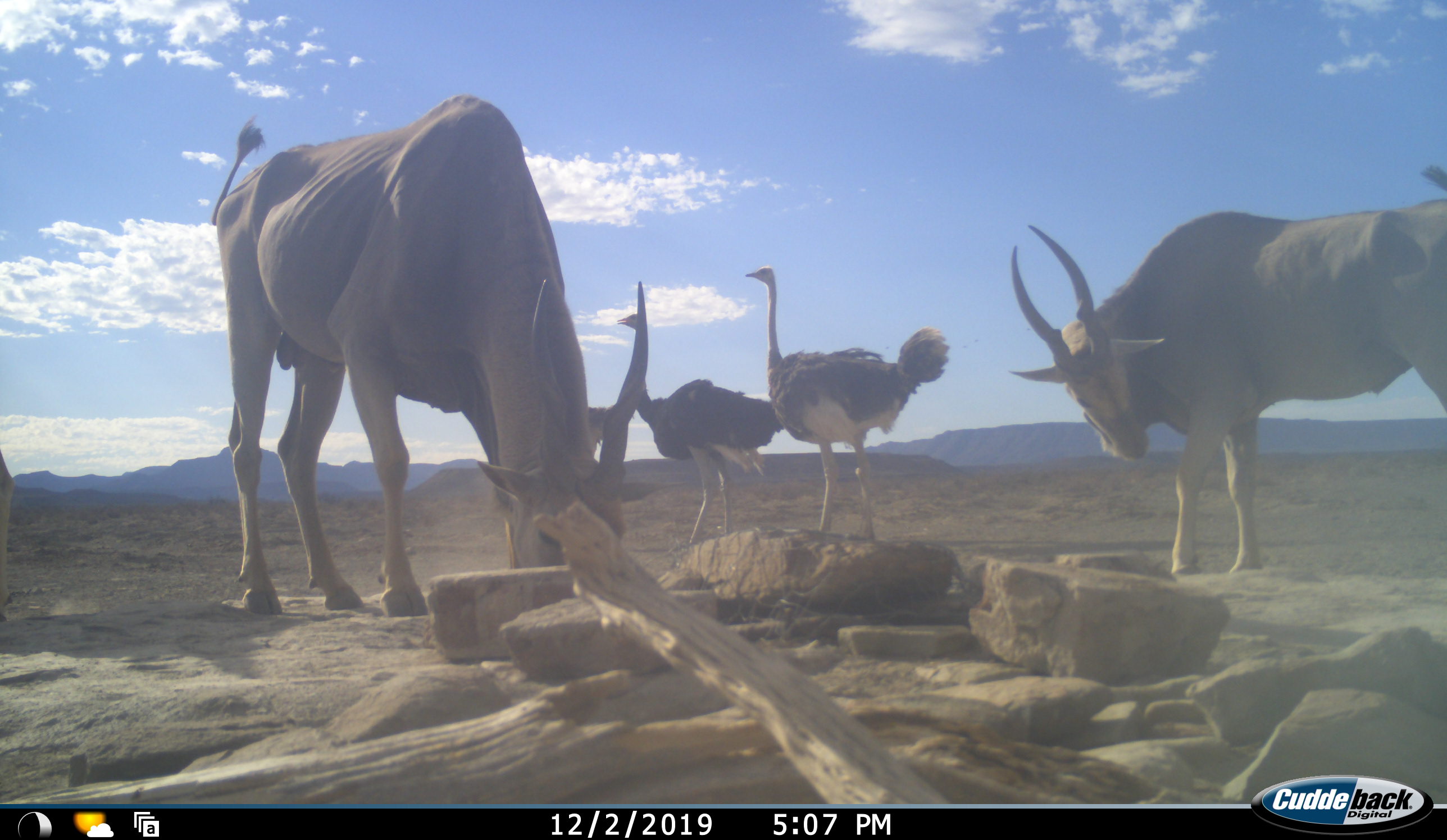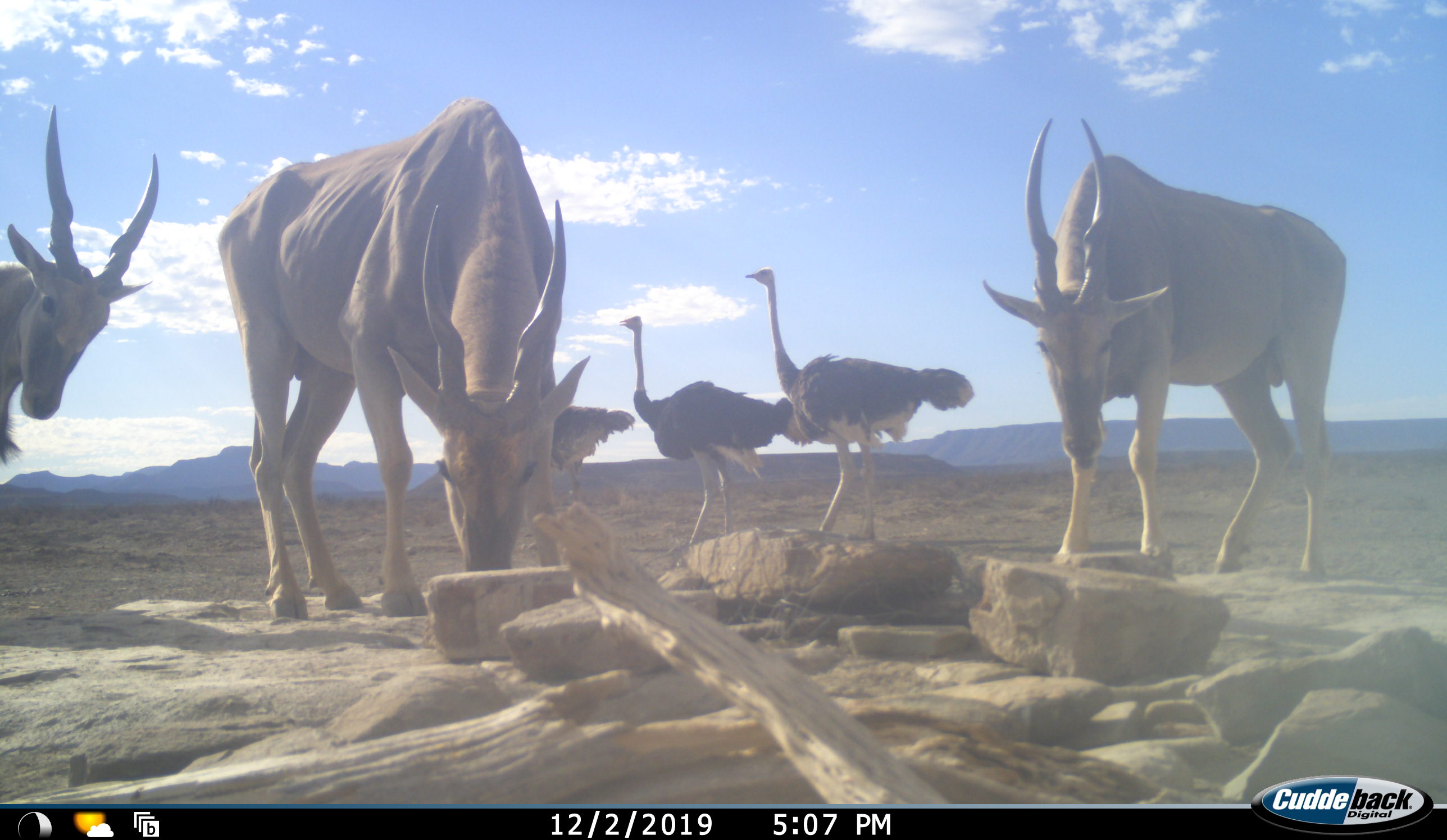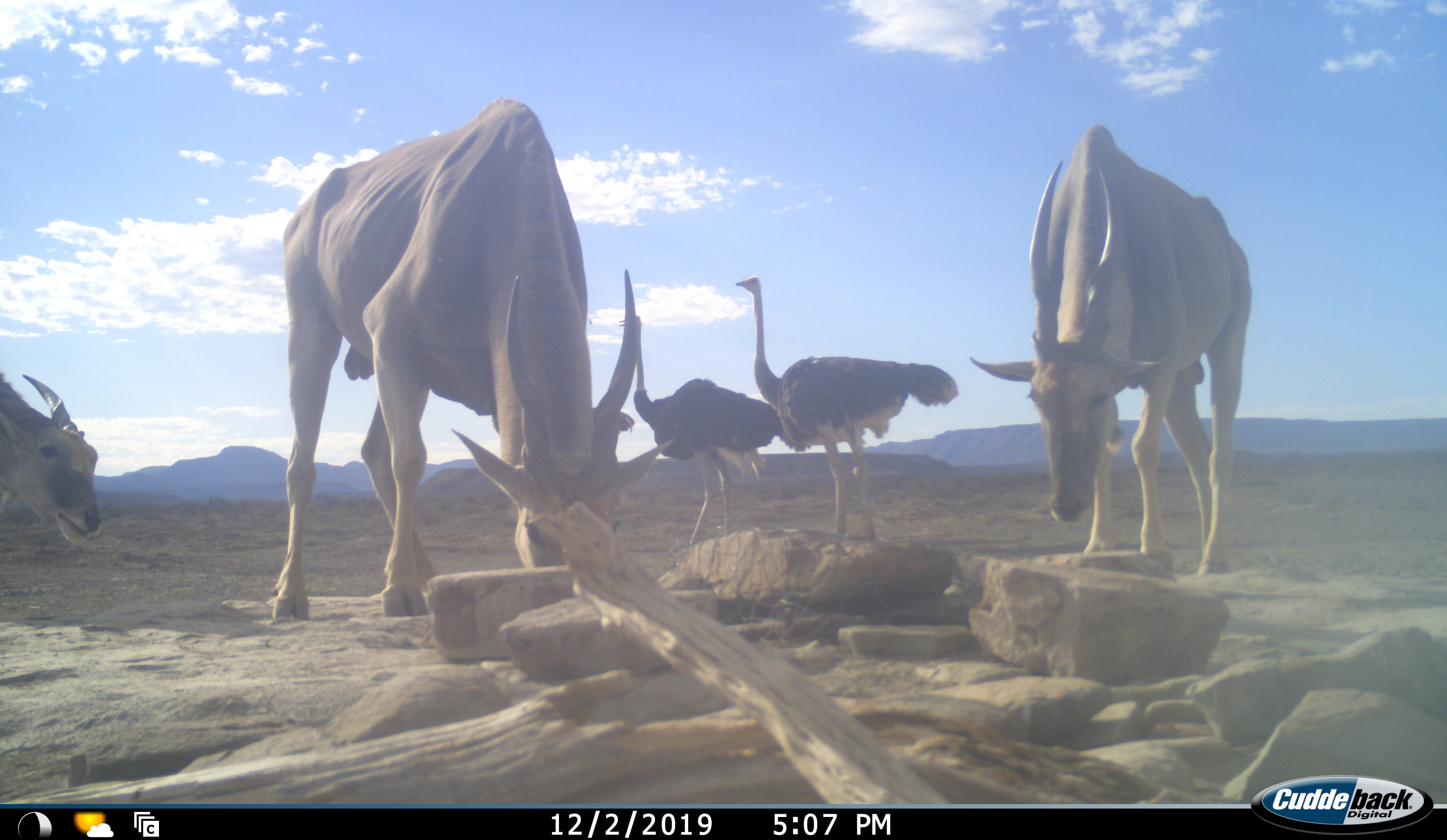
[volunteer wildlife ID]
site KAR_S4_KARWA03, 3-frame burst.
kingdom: Animalia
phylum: Chordata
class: Mammalia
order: Artiodactyla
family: Bovidae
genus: Tragelaphus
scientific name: Tragelaphus oryx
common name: eland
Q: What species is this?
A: Eland (Tragelaphus oryx).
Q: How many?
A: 3.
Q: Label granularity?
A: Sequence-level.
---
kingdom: Animalia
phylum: Chordata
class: Aves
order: Struthioniformes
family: Struthionidae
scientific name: Struthionidae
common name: ostrich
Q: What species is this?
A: Ostrich (Struthionidae).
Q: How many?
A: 3.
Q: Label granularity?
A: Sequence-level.